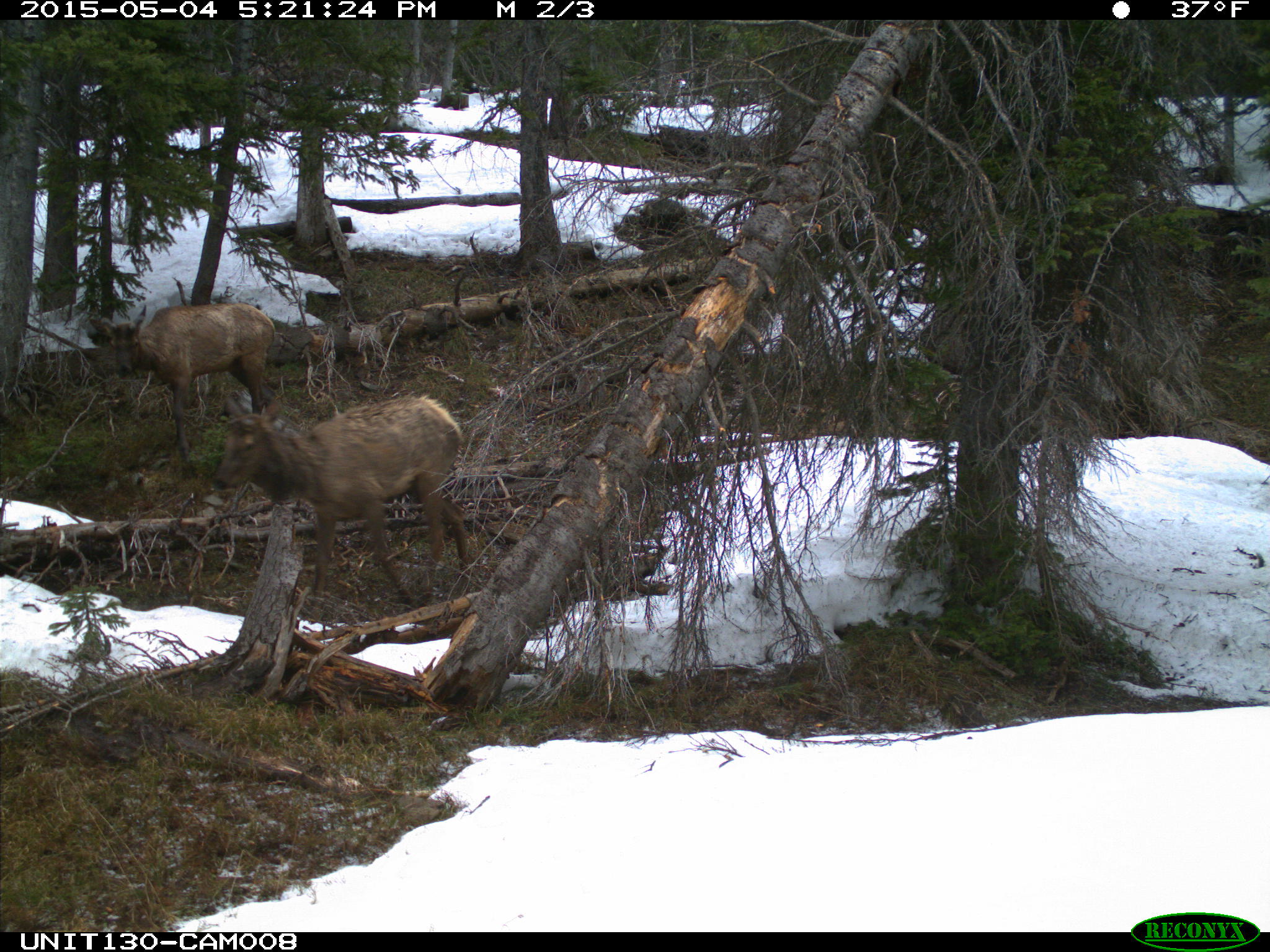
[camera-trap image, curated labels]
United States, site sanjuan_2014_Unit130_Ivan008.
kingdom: Animalia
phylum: Chordata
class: Mammalia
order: Artiodactyla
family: Cervidae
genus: Cervus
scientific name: Cervus elaphus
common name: red deer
Cervus elaphus (red deer).